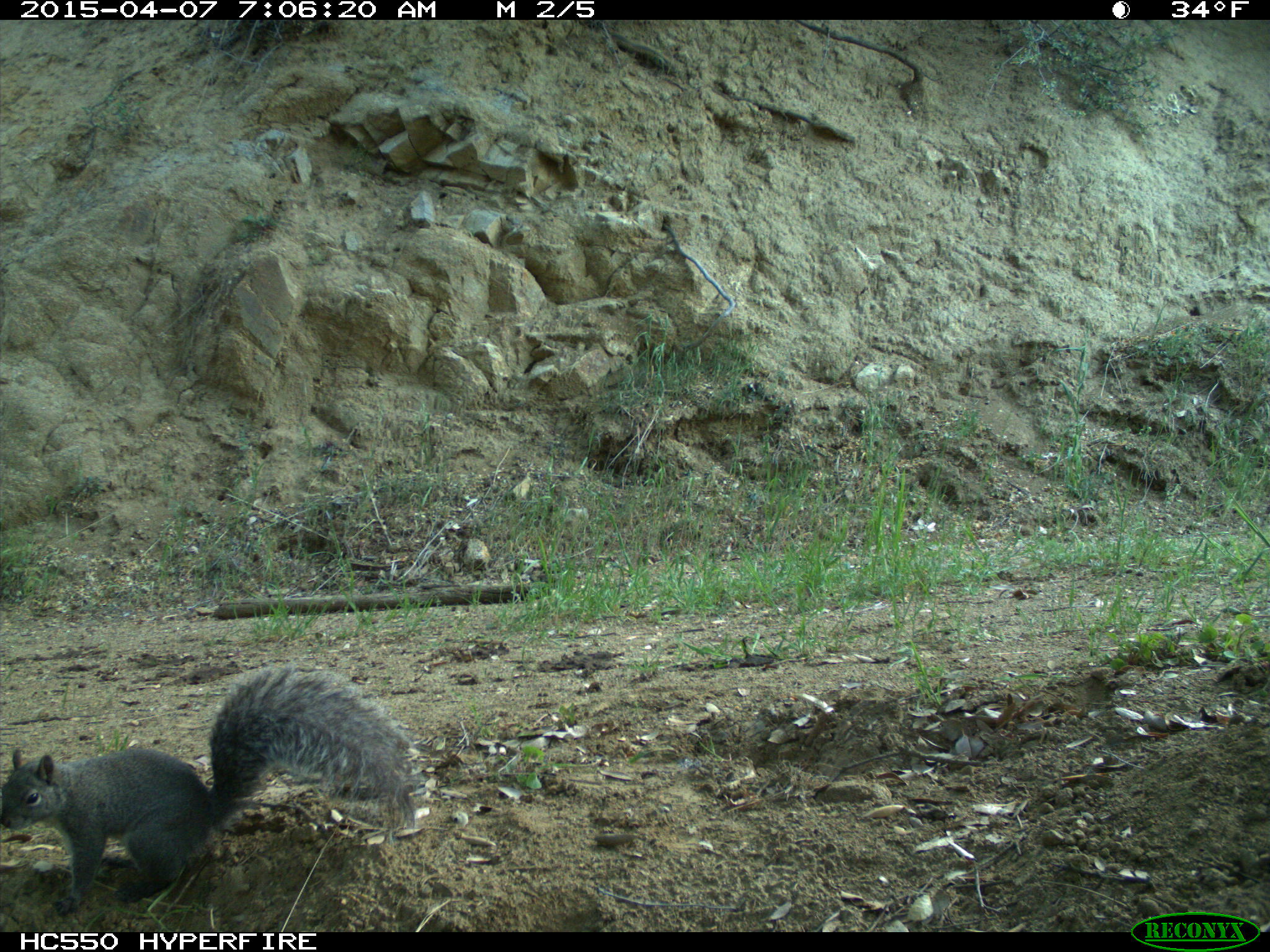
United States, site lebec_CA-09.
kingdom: Animalia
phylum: Chordata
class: Mammalia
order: Rodentia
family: Sciuridae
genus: Sciurus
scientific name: Sciurus carolinensis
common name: eastern gray squirrel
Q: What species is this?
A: Sciurus carolinensis (eastern gray squirrel).